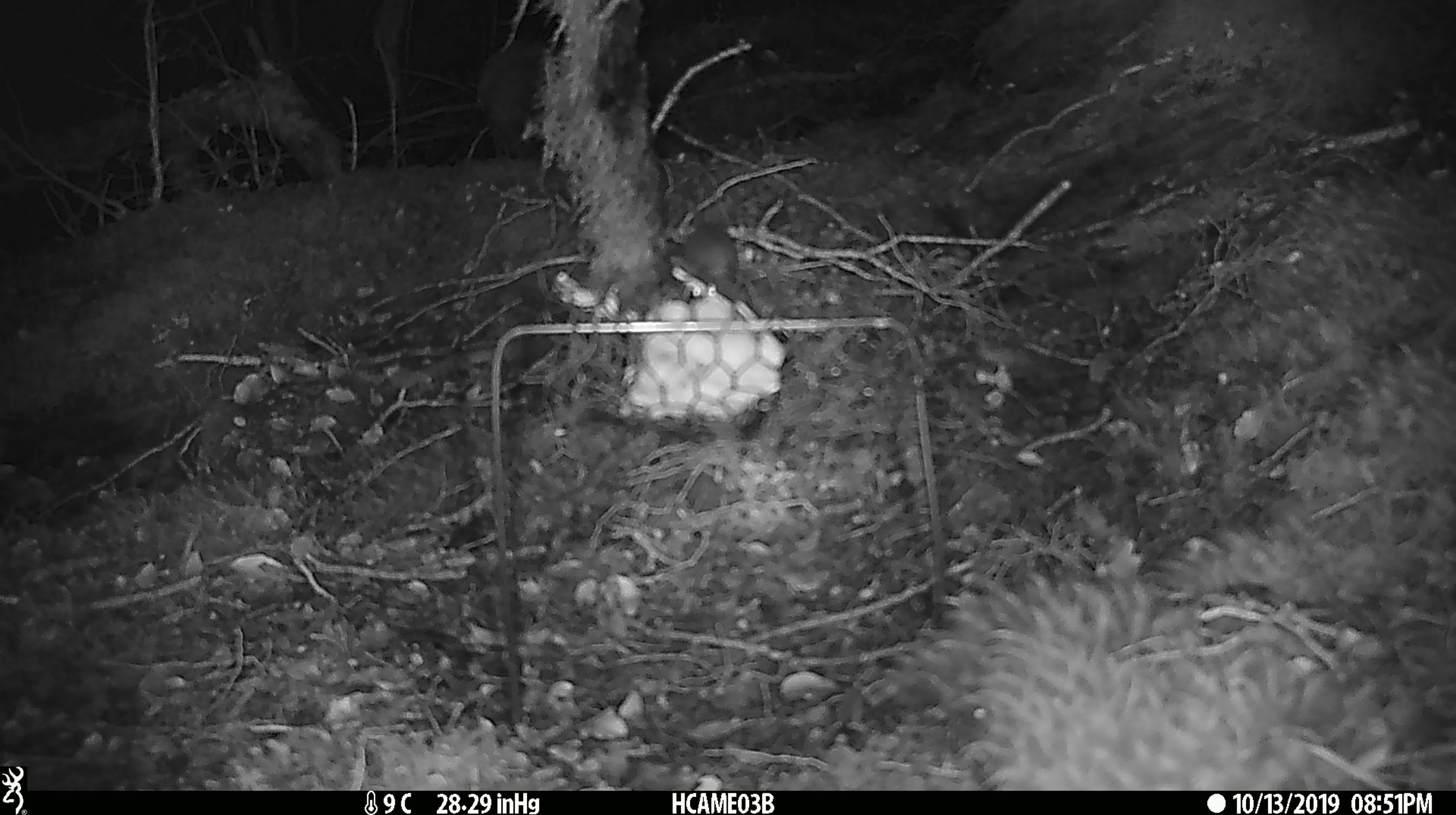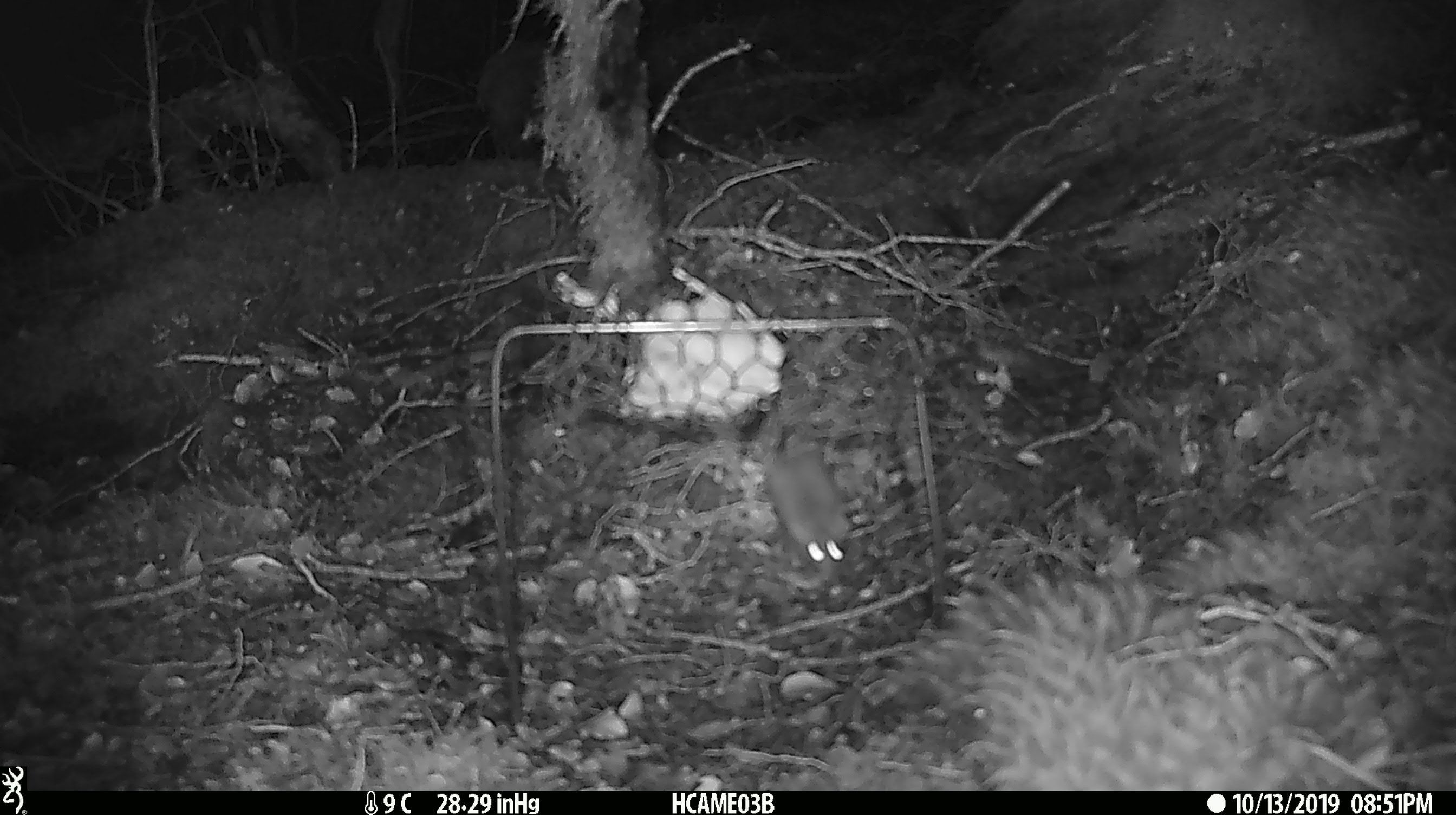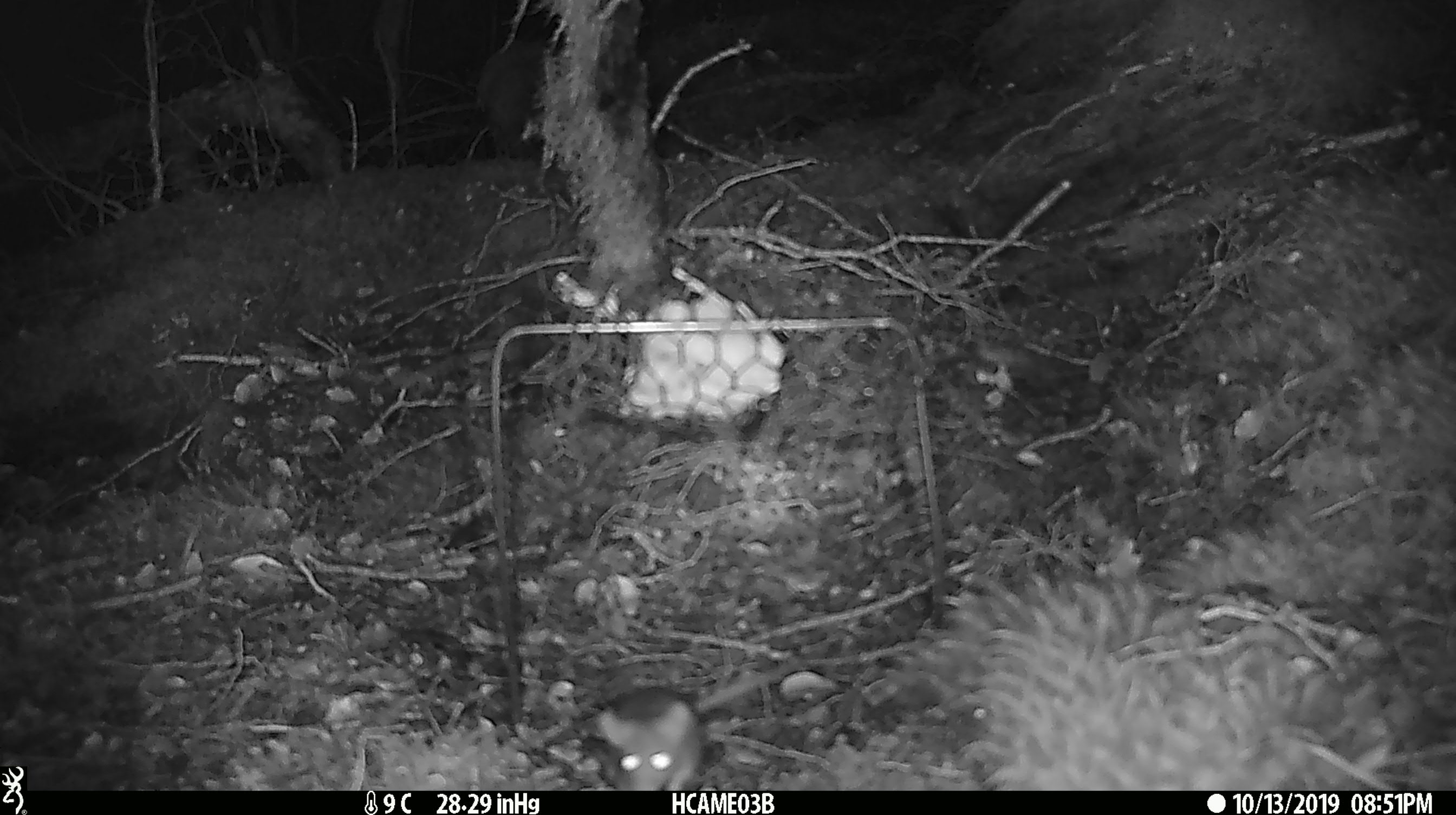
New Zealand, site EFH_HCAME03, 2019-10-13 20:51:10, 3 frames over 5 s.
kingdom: Animalia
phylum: Chordata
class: Mammalia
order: Rodentia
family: Muridae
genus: Mus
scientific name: Mus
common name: mouse